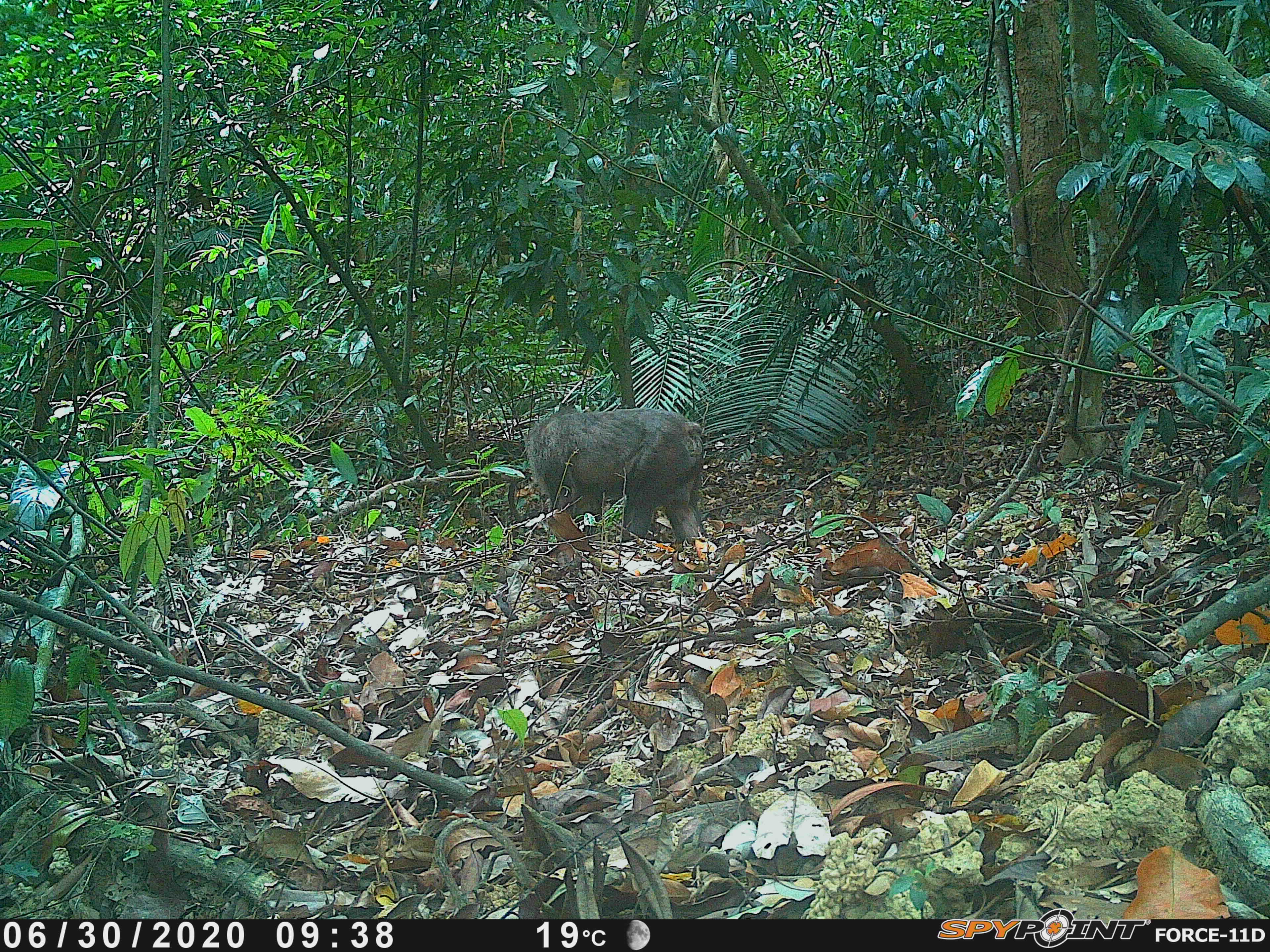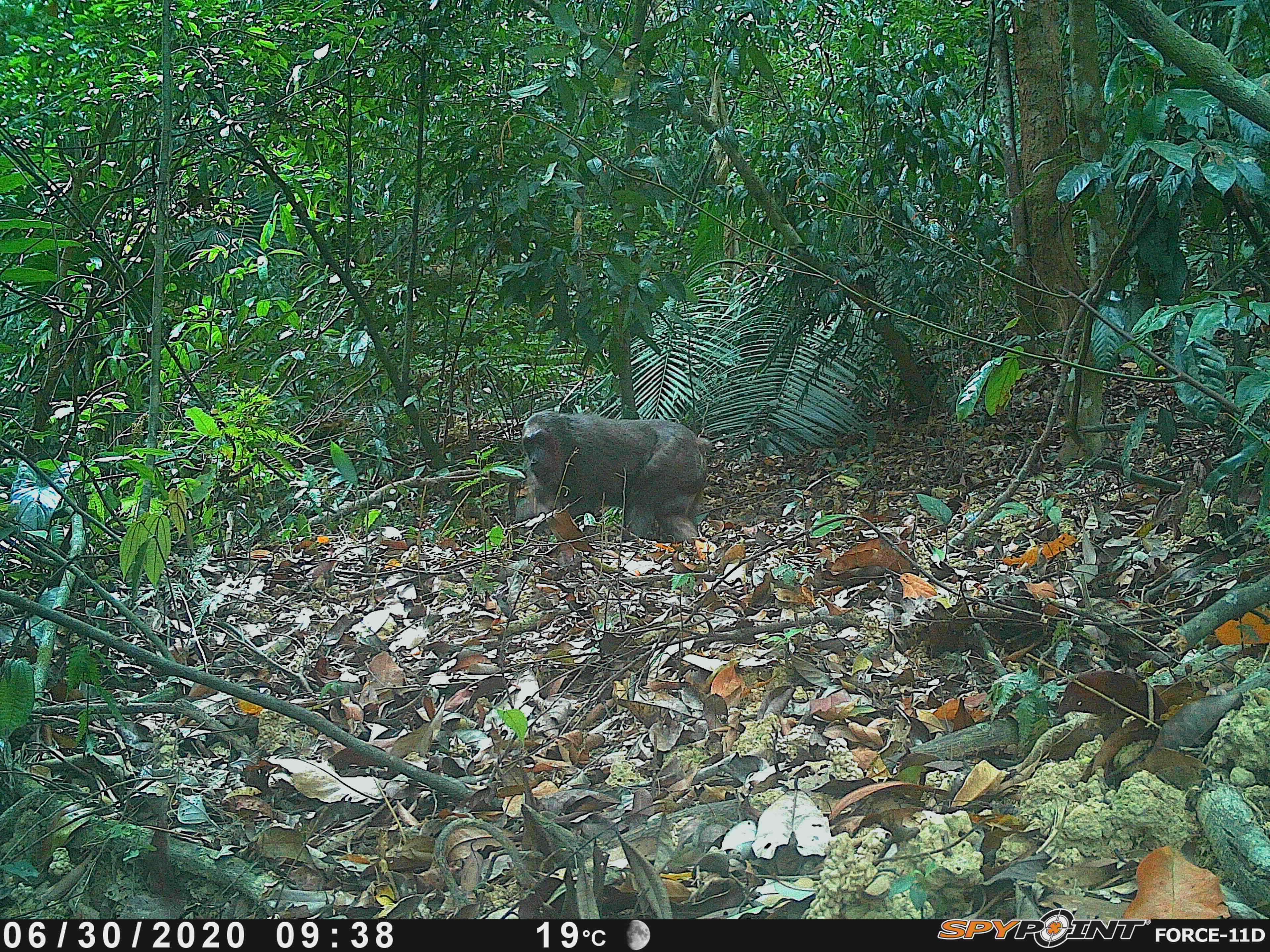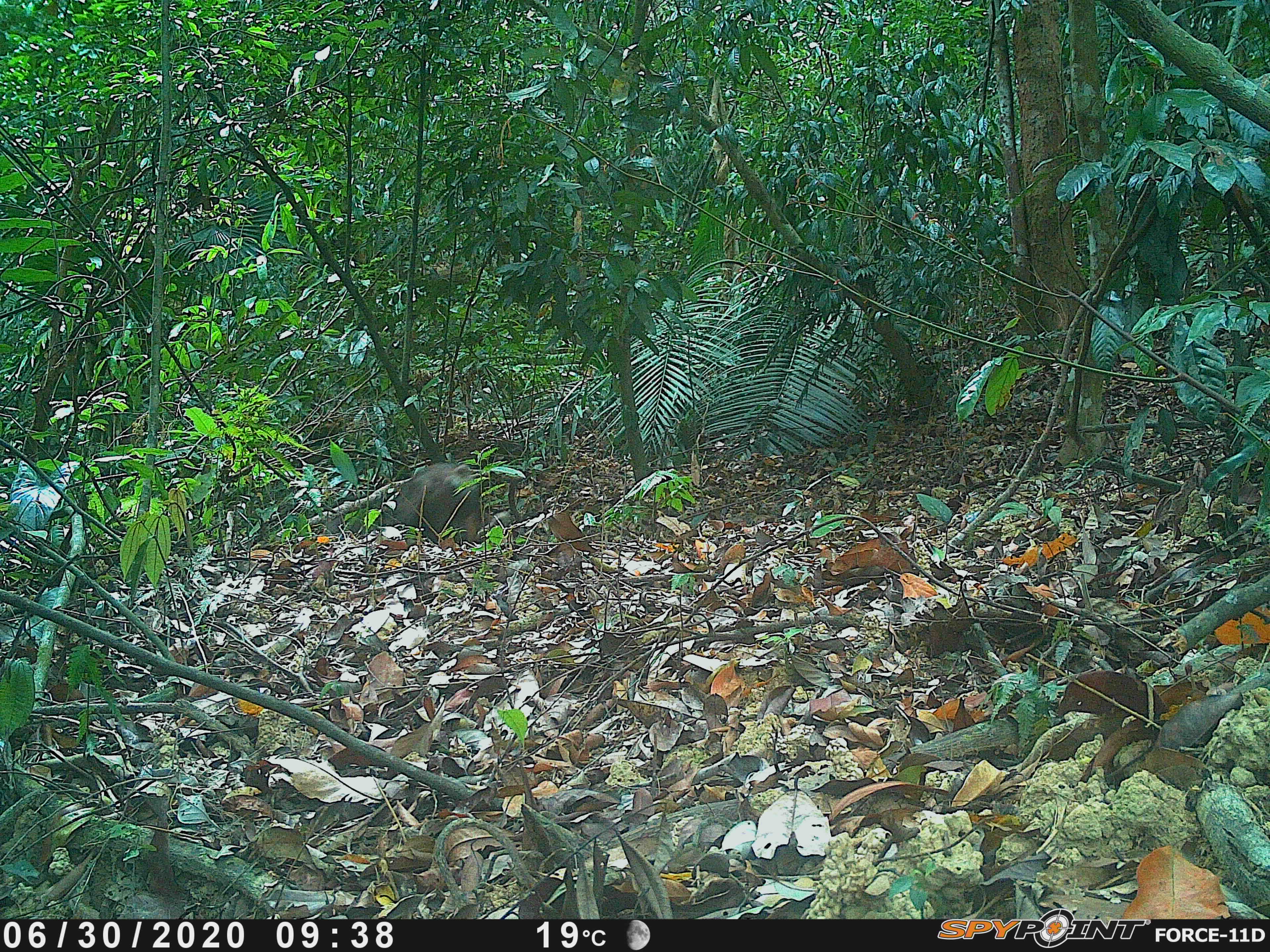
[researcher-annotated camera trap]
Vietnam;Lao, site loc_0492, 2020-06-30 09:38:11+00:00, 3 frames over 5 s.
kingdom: Animalia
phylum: Chordata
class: Mammalia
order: Primates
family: Cercopithecidae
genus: Macaca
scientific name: Macaca arctoides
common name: stump-tailed macaque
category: stump tailed macaque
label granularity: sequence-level